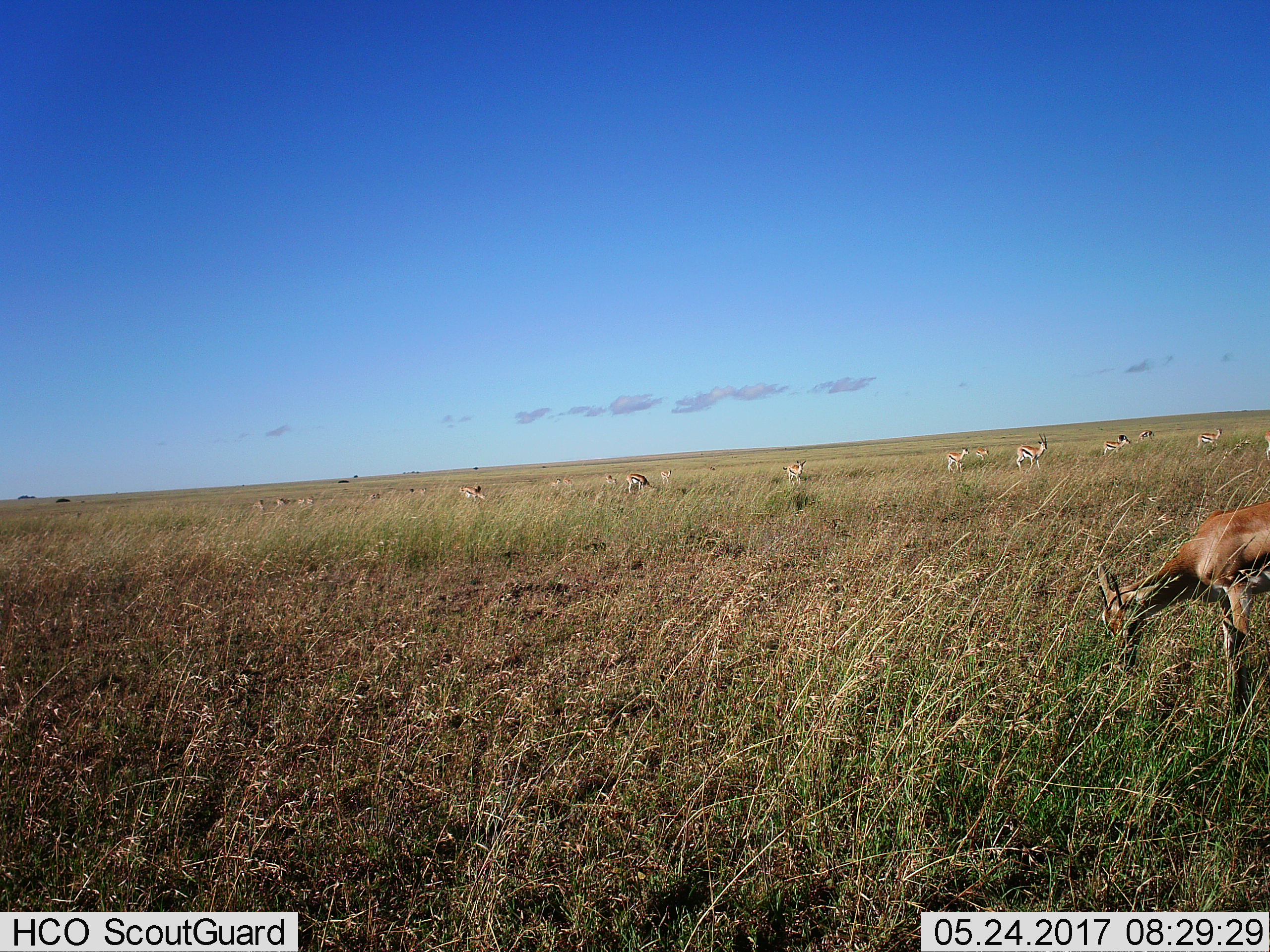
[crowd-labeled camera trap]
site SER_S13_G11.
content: unidentified animal